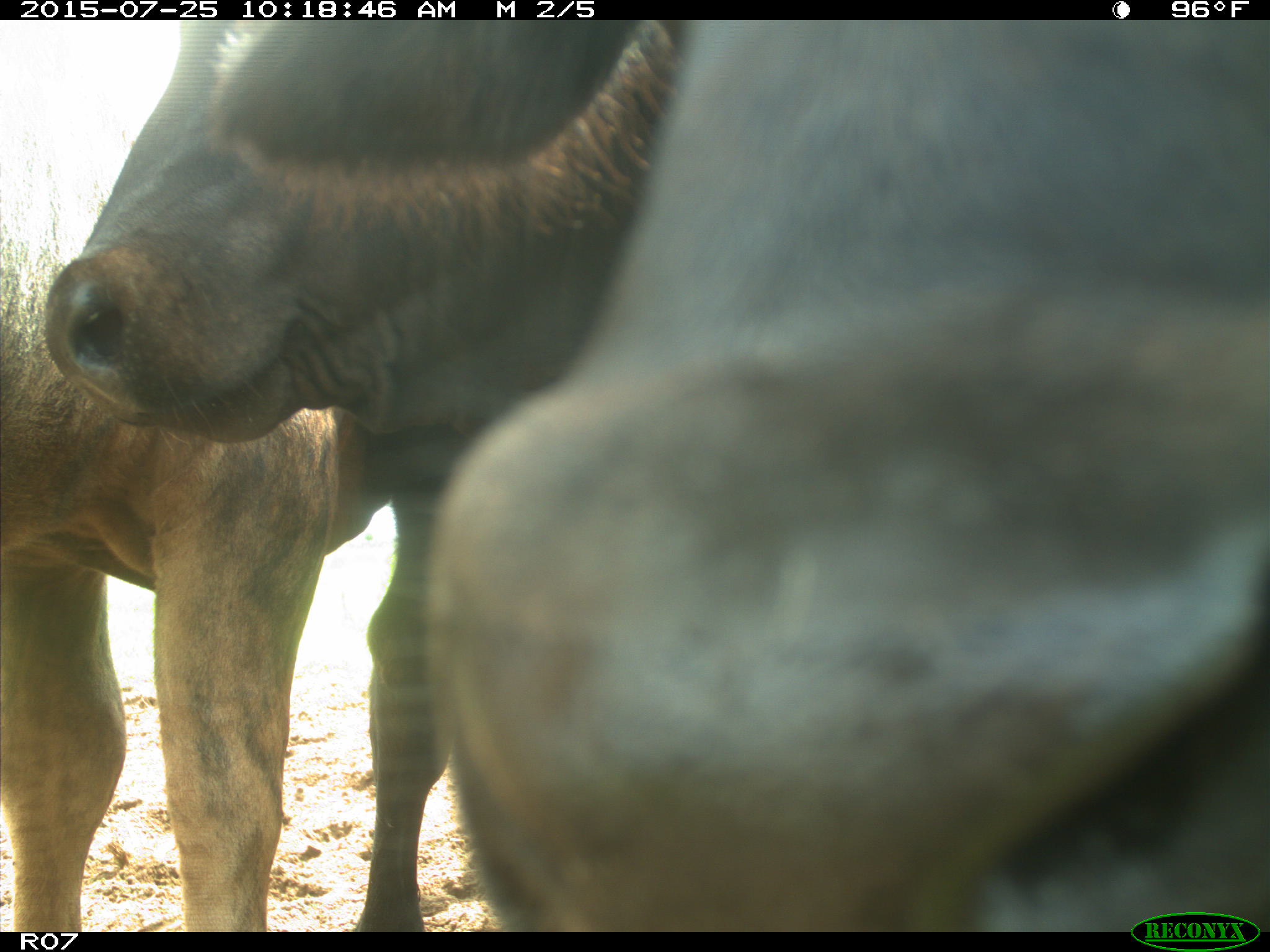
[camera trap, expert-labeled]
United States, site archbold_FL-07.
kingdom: Animalia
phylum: Chordata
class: Mammalia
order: Artiodactyla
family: Bovidae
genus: Bos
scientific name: Bos taurus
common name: domestic cow